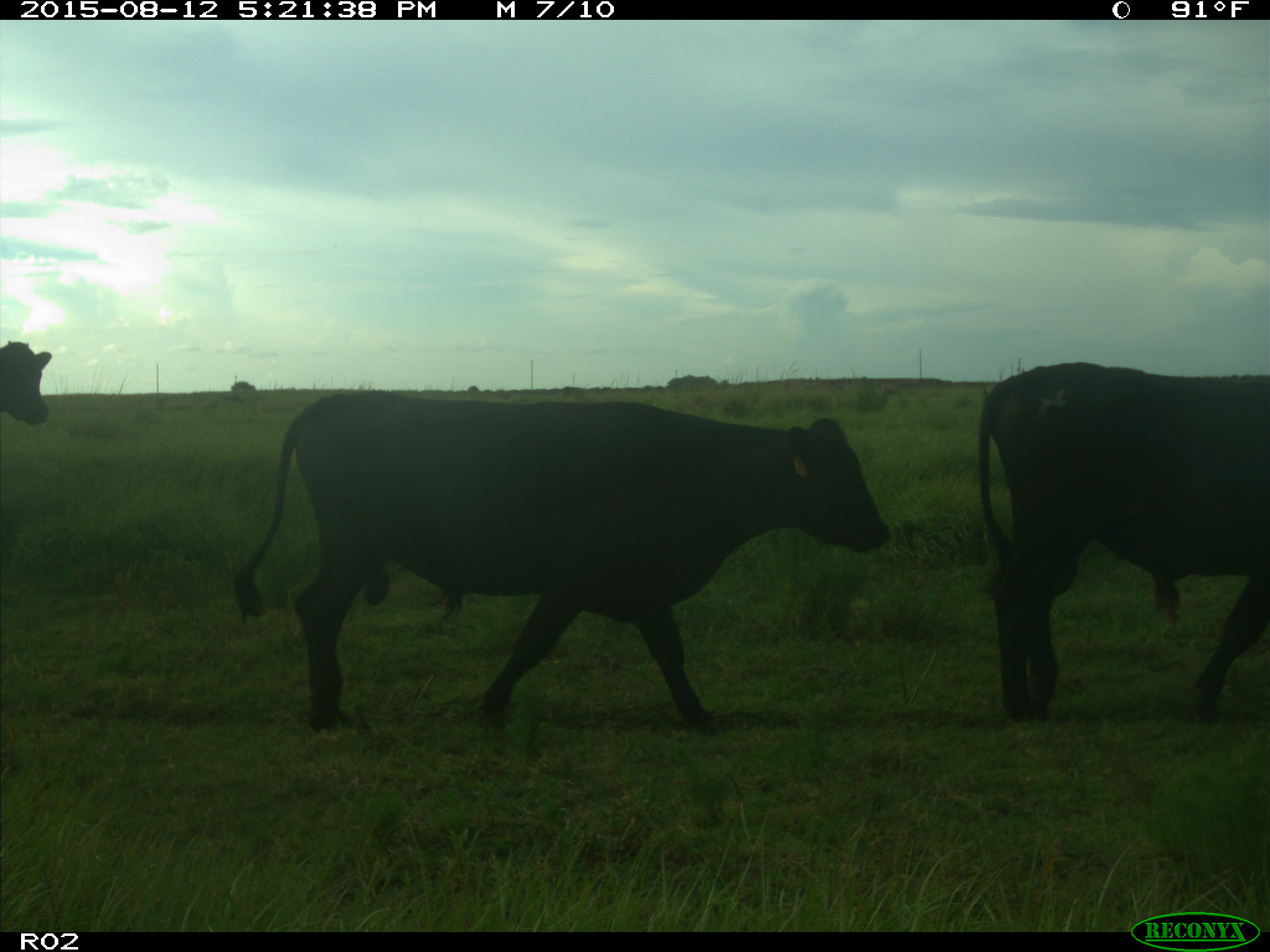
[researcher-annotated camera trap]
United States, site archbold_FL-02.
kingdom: Animalia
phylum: Chordata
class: Mammalia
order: Artiodactyla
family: Bovidae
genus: Bos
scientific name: Bos taurus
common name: domestic cow